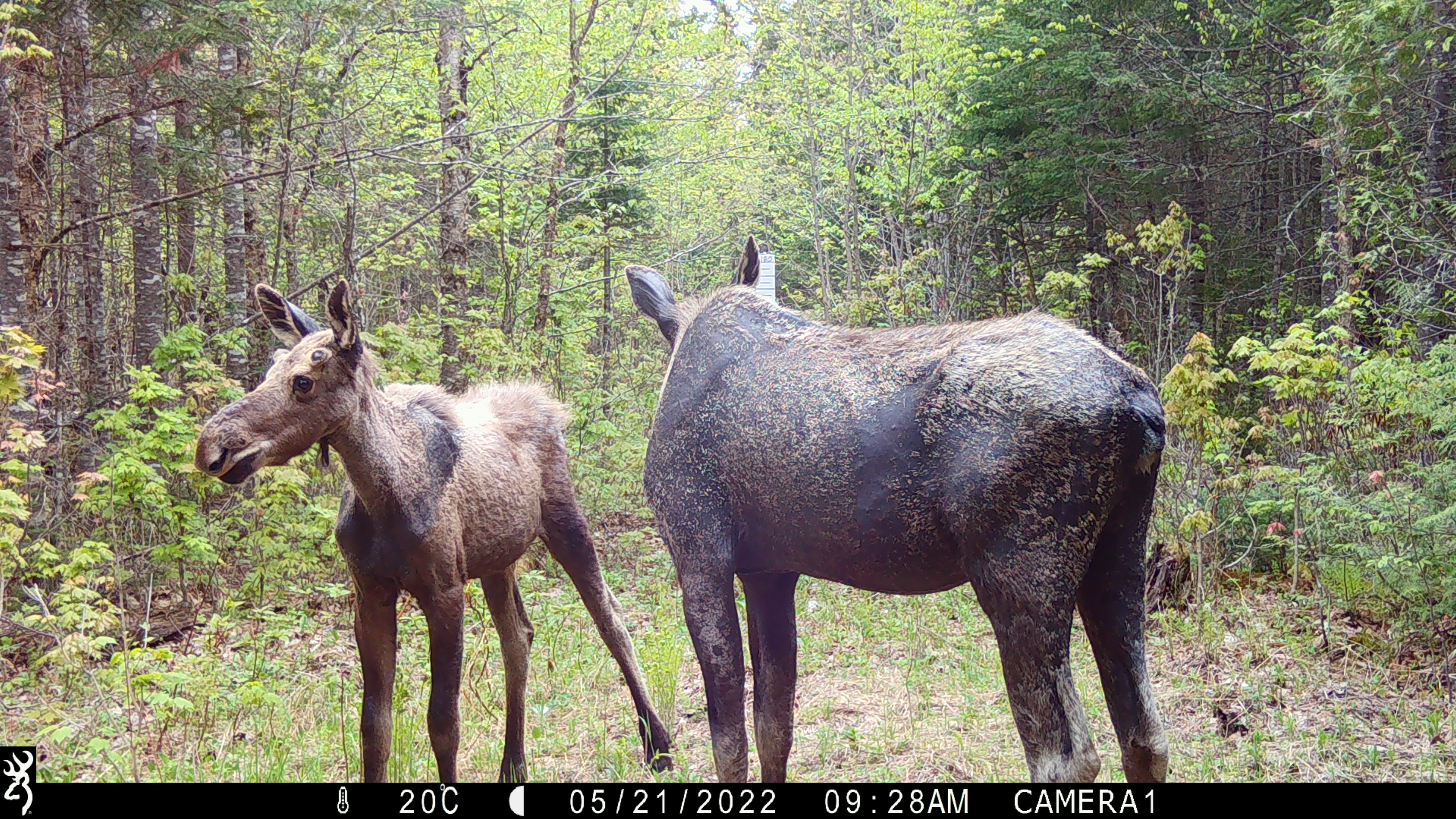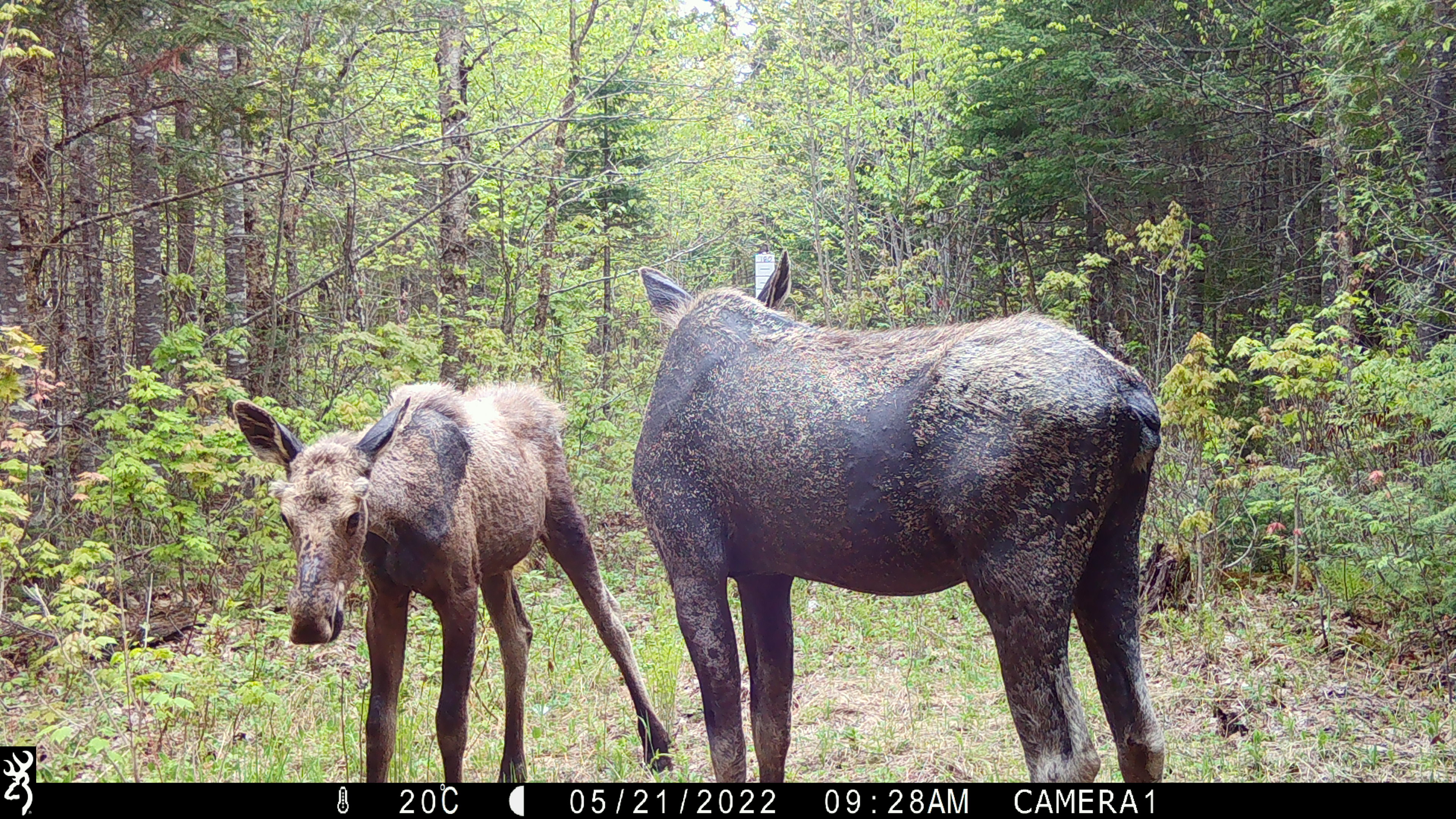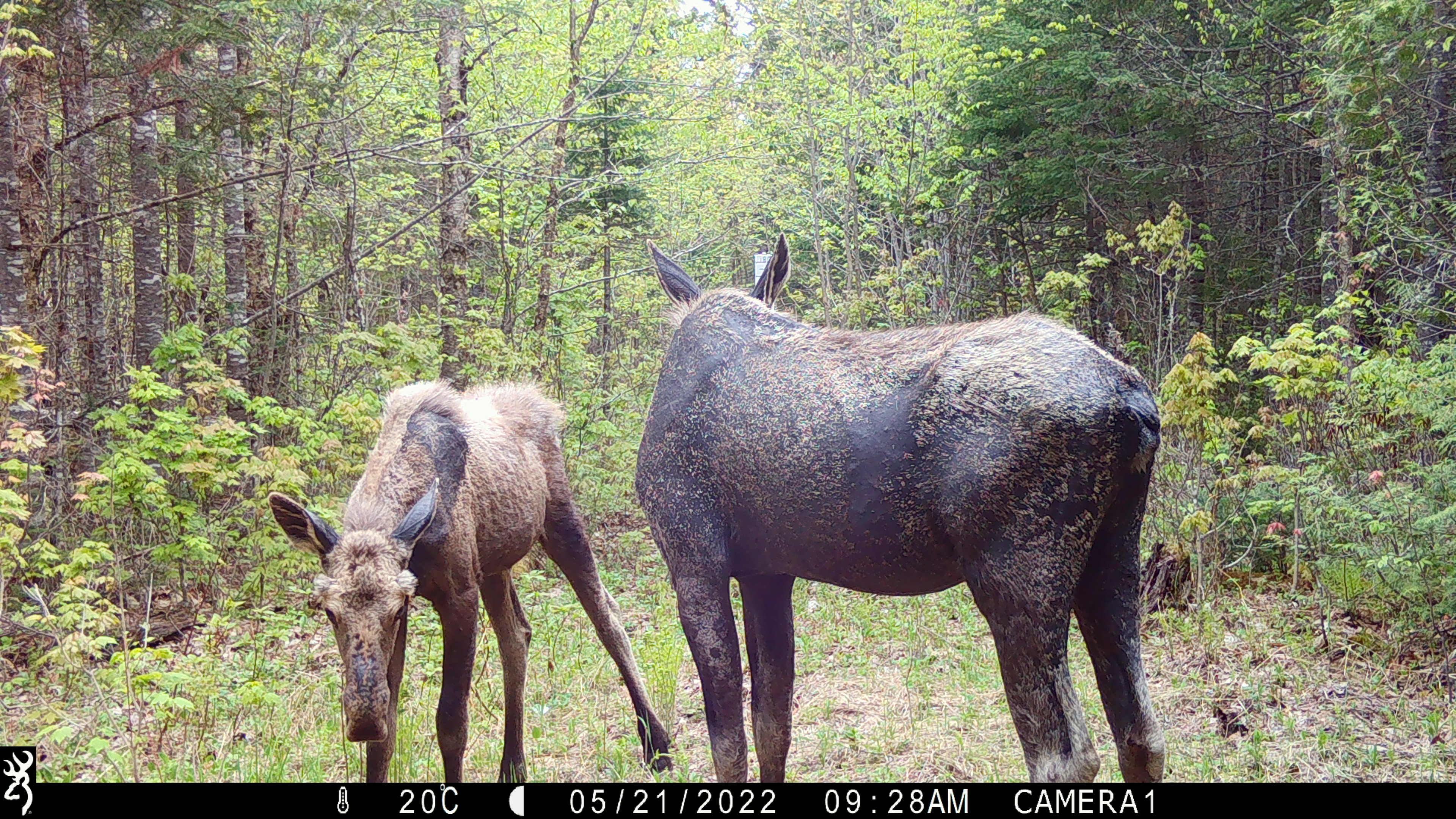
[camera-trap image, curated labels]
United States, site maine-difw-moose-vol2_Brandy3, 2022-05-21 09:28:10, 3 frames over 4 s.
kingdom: Animalia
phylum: Chordata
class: Mammalia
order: Artiodactyla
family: Cervidae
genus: Alces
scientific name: Alces alces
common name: moose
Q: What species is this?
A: Moose (Alces alces).